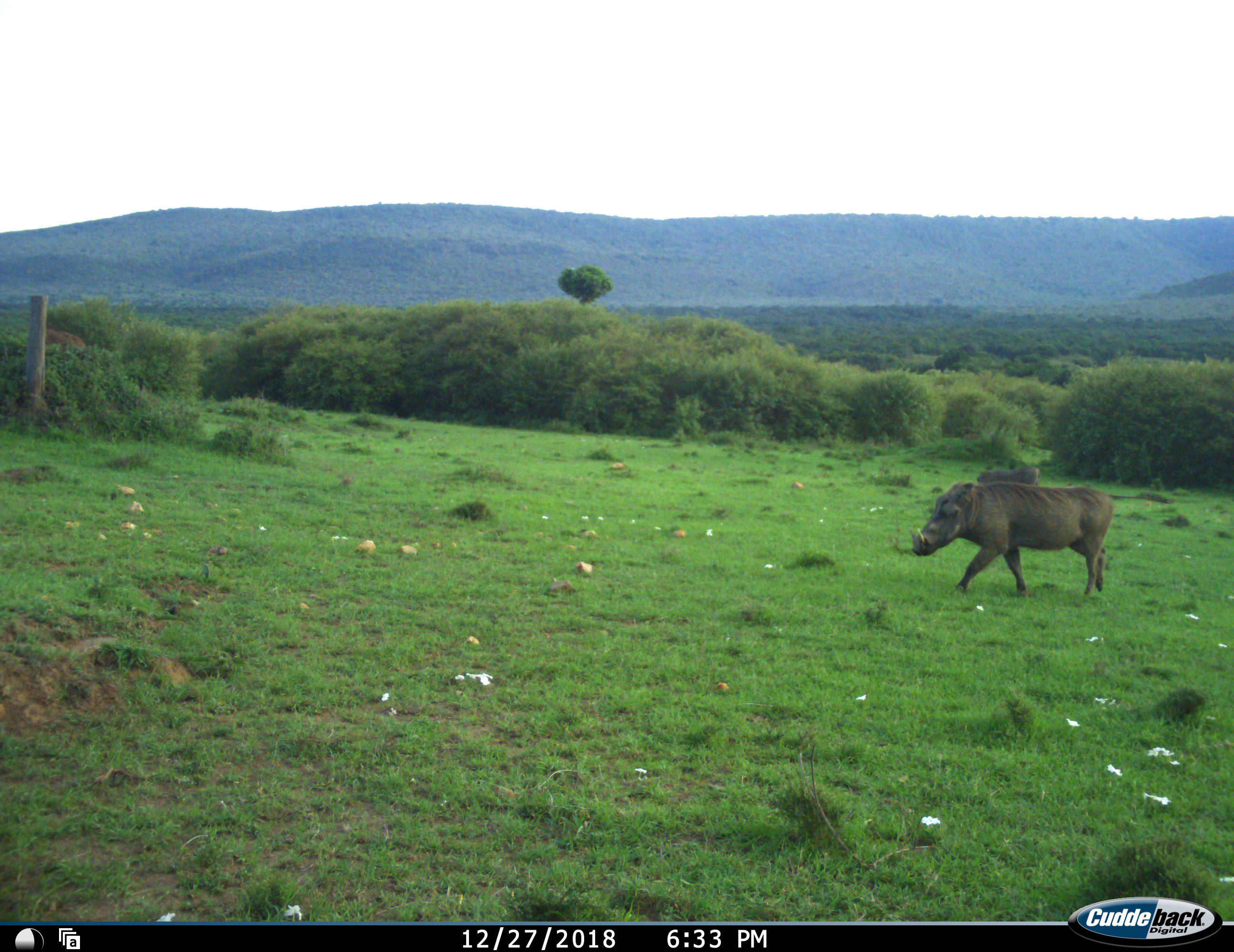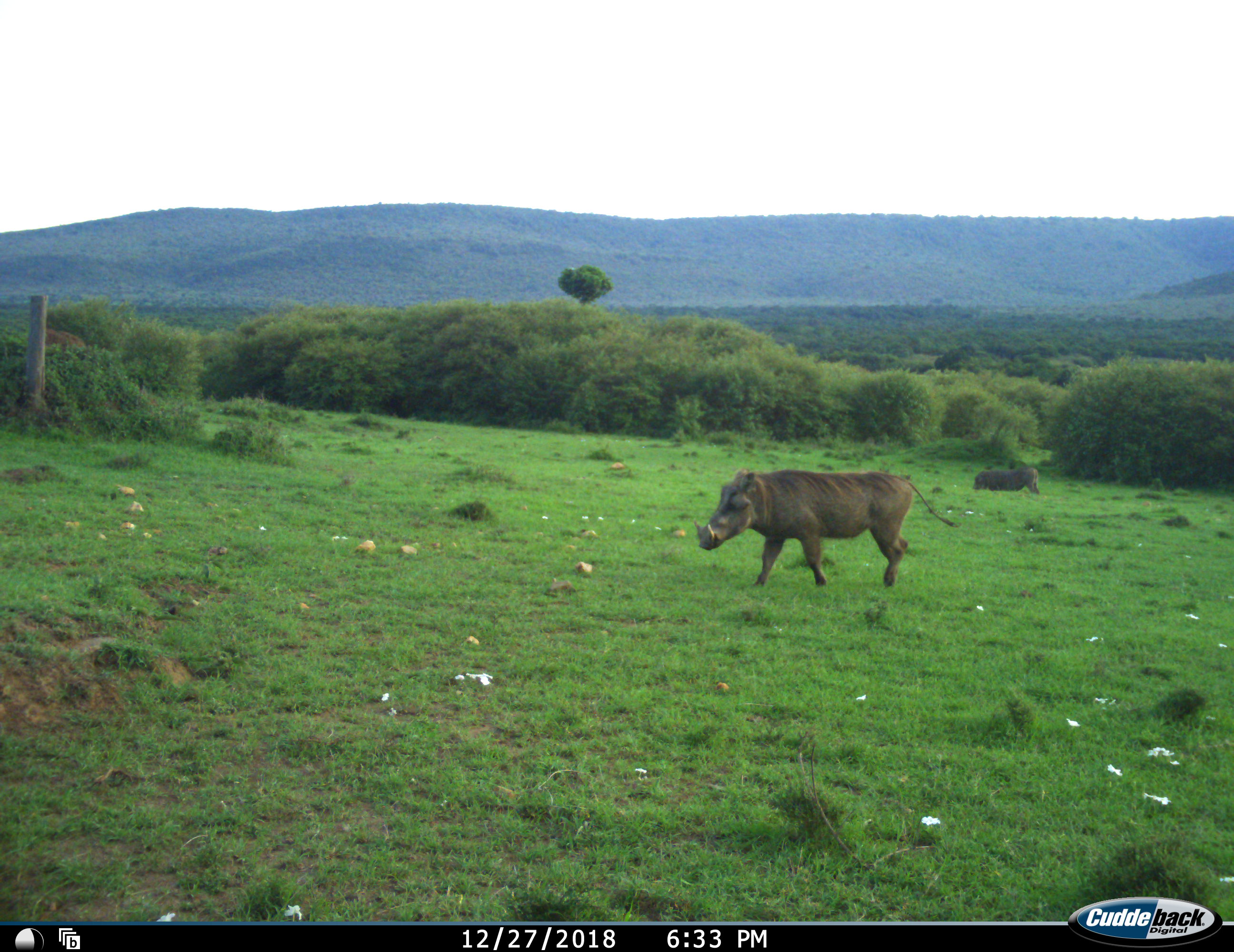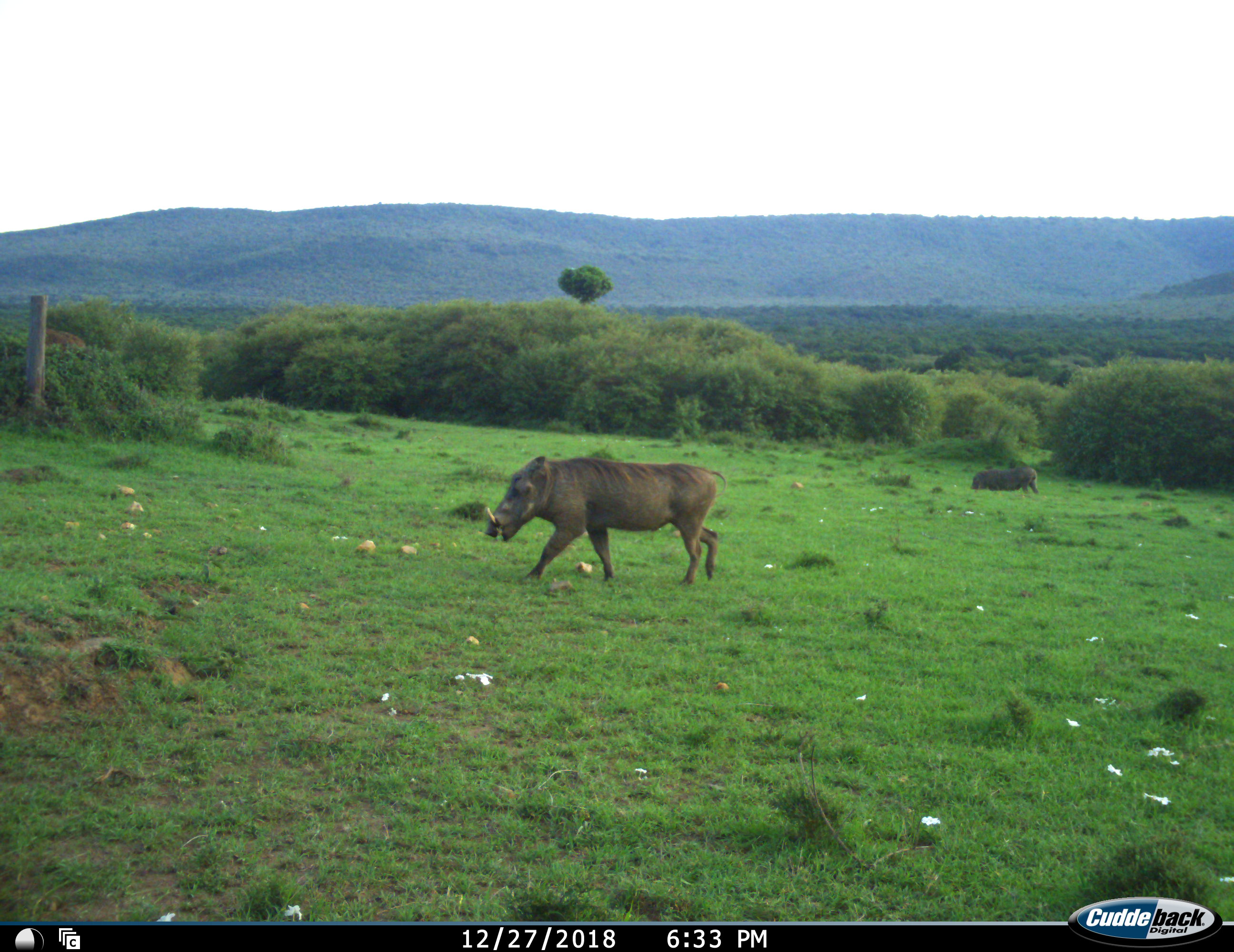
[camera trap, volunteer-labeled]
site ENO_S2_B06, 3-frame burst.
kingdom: Animalia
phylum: Chordata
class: Mammalia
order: Artiodactyla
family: Suidae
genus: Phacochoerus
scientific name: Phacochoerus africanus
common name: warthog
Warthog (Phacochoerus africanus), count 2. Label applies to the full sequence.